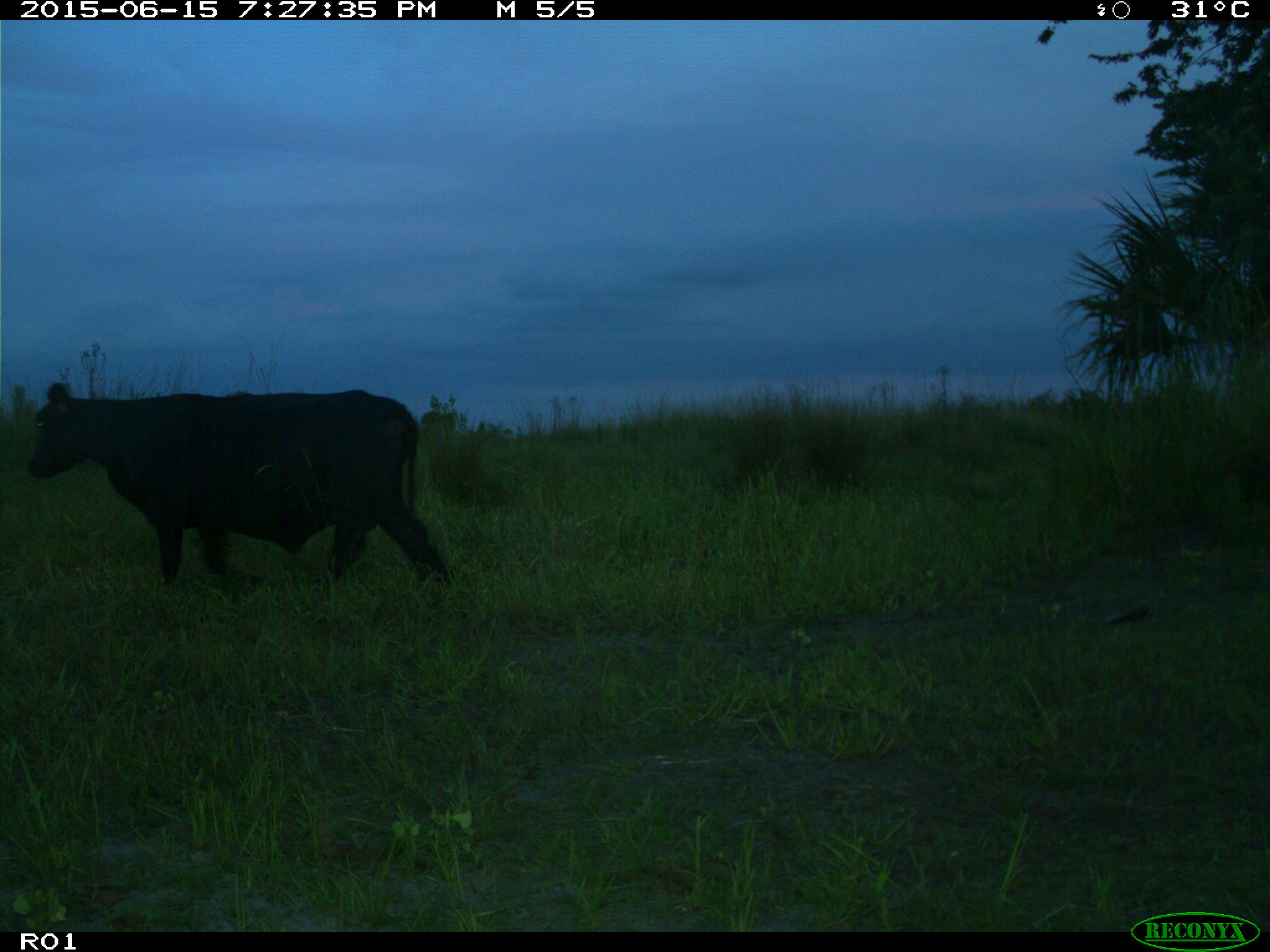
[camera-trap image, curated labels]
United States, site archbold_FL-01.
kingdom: Animalia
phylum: Chordata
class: Mammalia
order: Artiodactyla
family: Bovidae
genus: Bos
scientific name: Bos taurus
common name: domestic cow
Bos taurus (domestic cow).